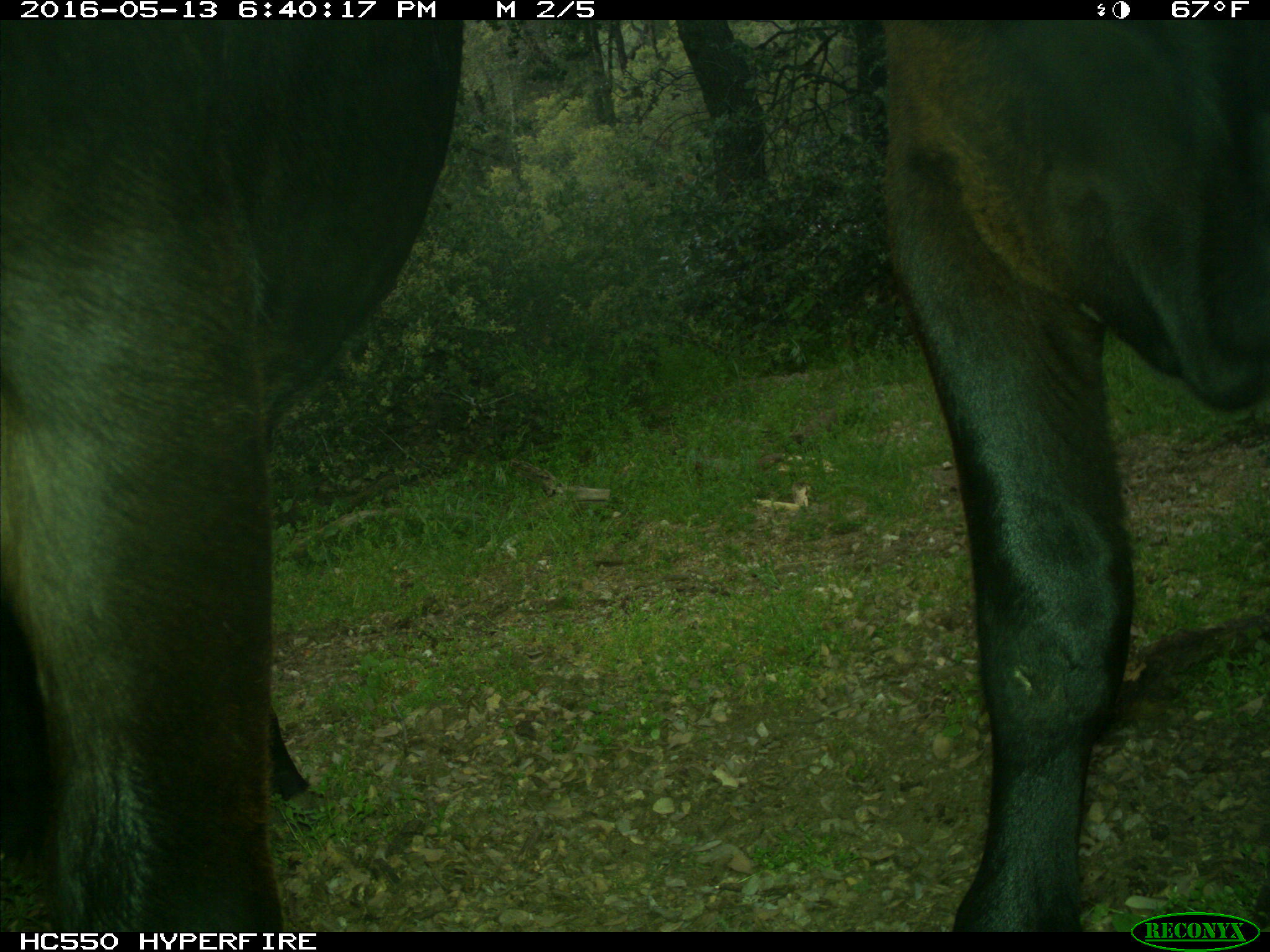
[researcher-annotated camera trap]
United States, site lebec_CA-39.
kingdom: Animalia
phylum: Chordata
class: Mammalia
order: Artiodactyla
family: Bovidae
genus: Bos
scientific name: Bos taurus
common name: domestic cow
Bos taurus (domestic cow).